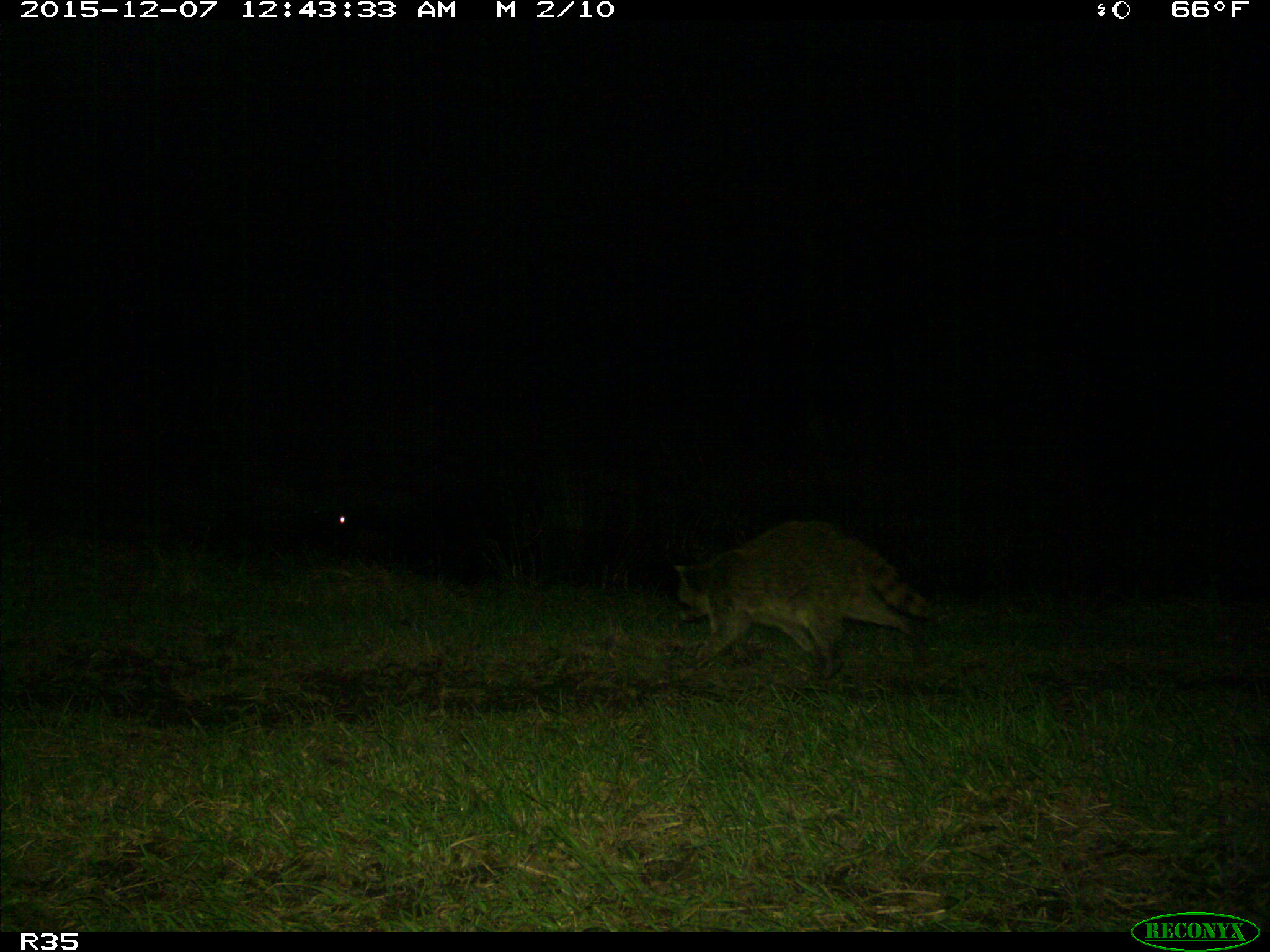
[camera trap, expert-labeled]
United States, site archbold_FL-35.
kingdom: Animalia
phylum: Chordata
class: Mammalia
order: Carnivora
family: Procyonidae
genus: Procyon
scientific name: Procyon lotor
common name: common raccoon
Procyon lotor (common raccoon).